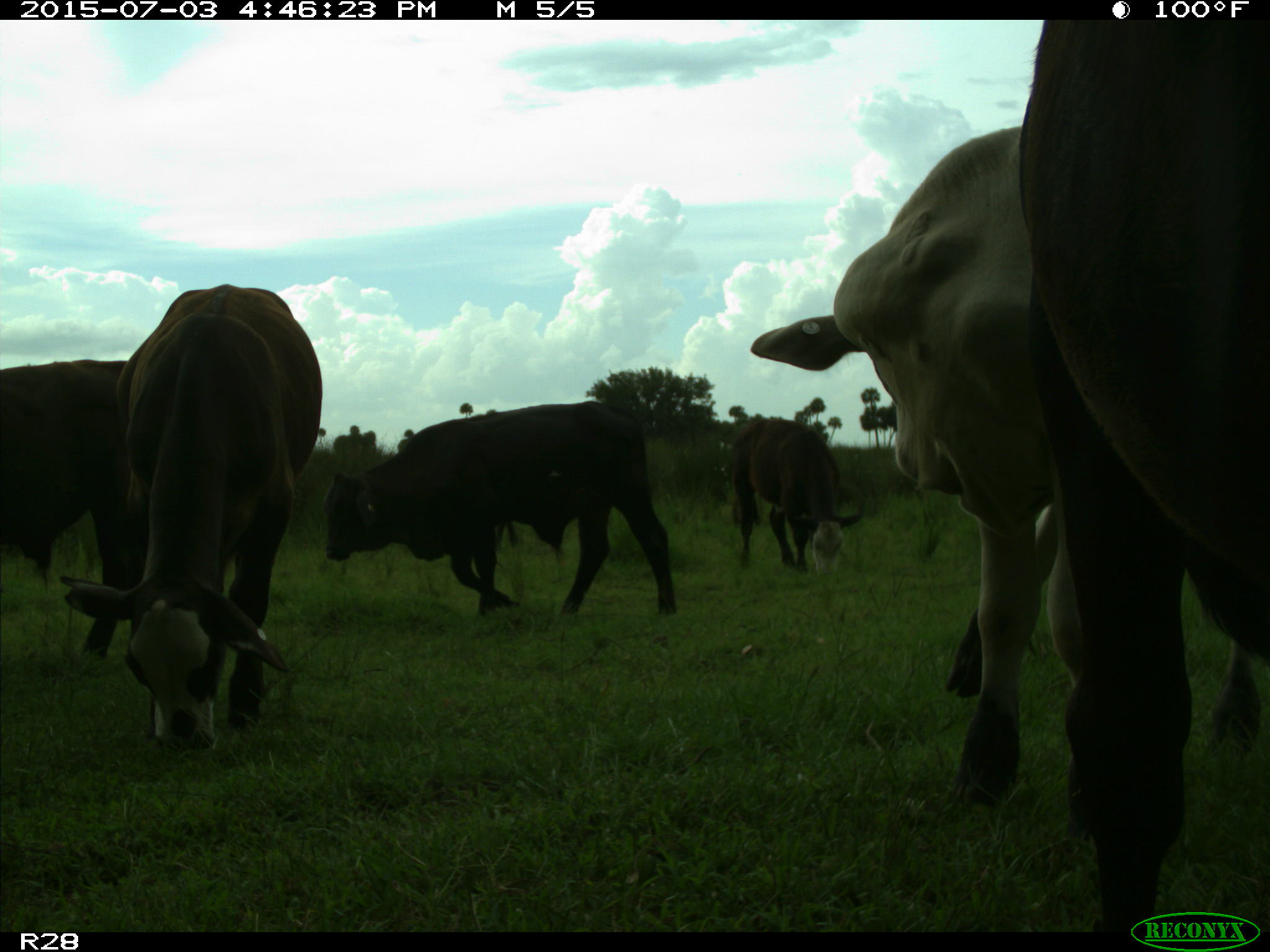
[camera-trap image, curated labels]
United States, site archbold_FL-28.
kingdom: Animalia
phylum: Chordata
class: Mammalia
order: Artiodactyla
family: Bovidae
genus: Bos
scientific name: Bos taurus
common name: domestic cow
Bos taurus (domestic cow).